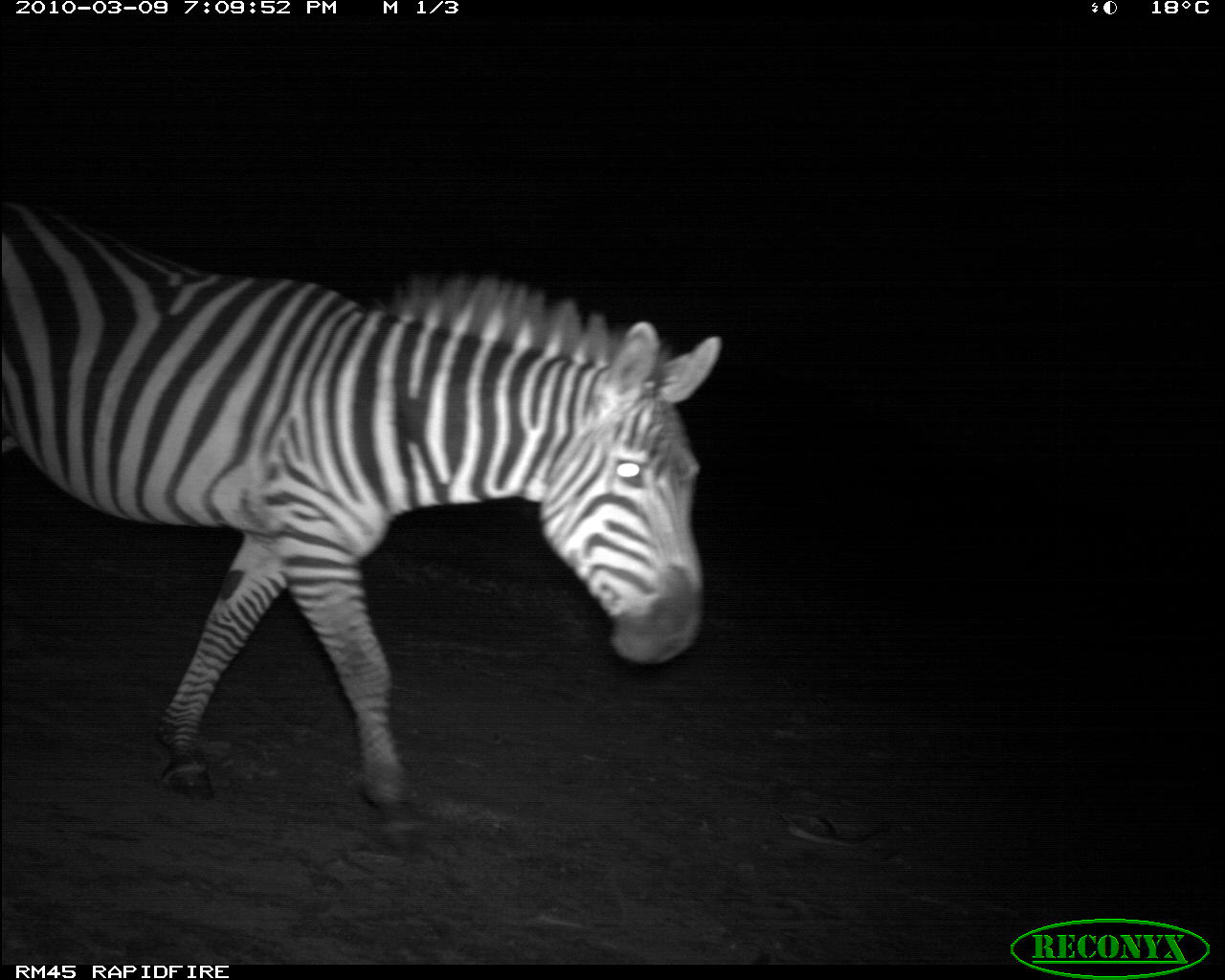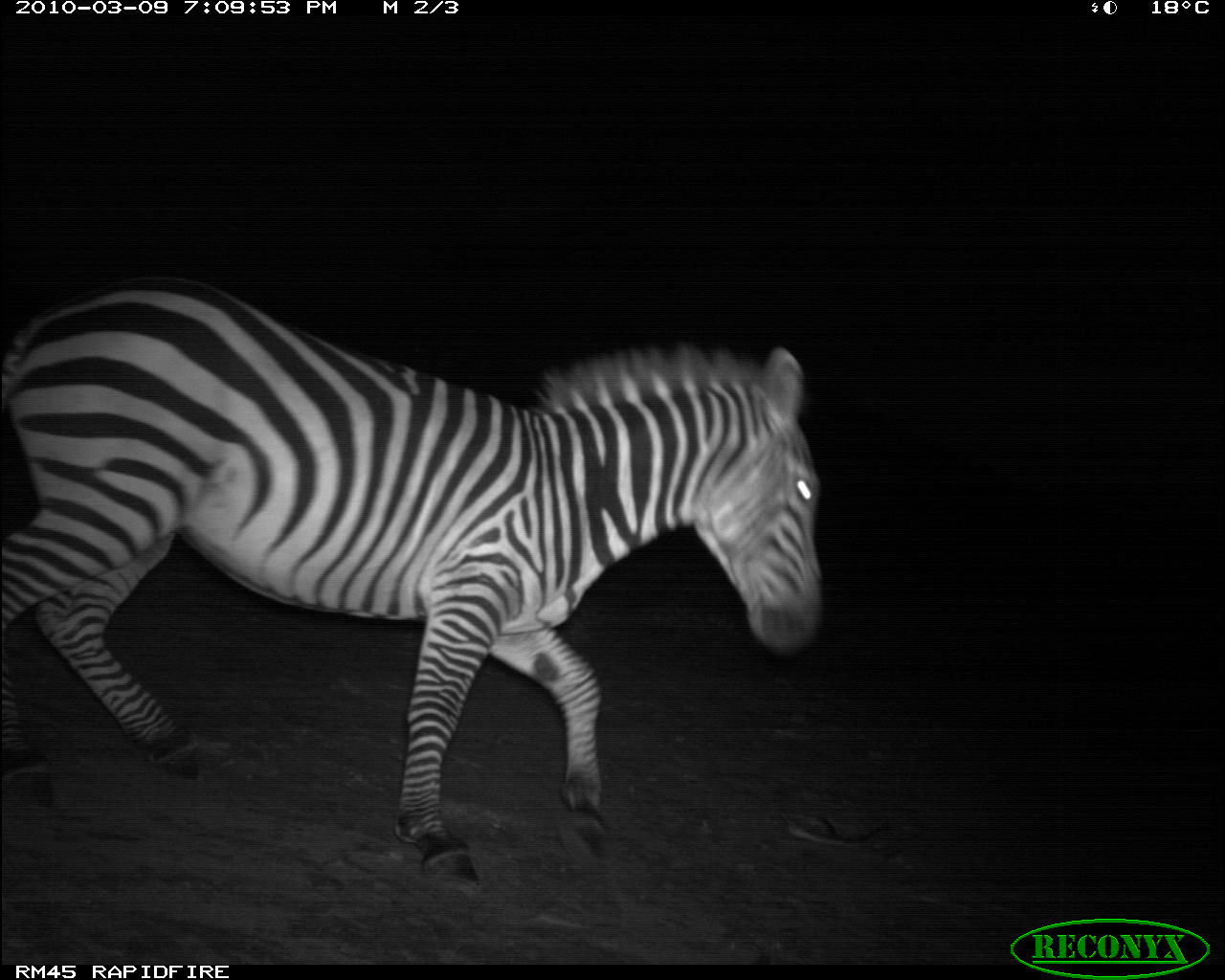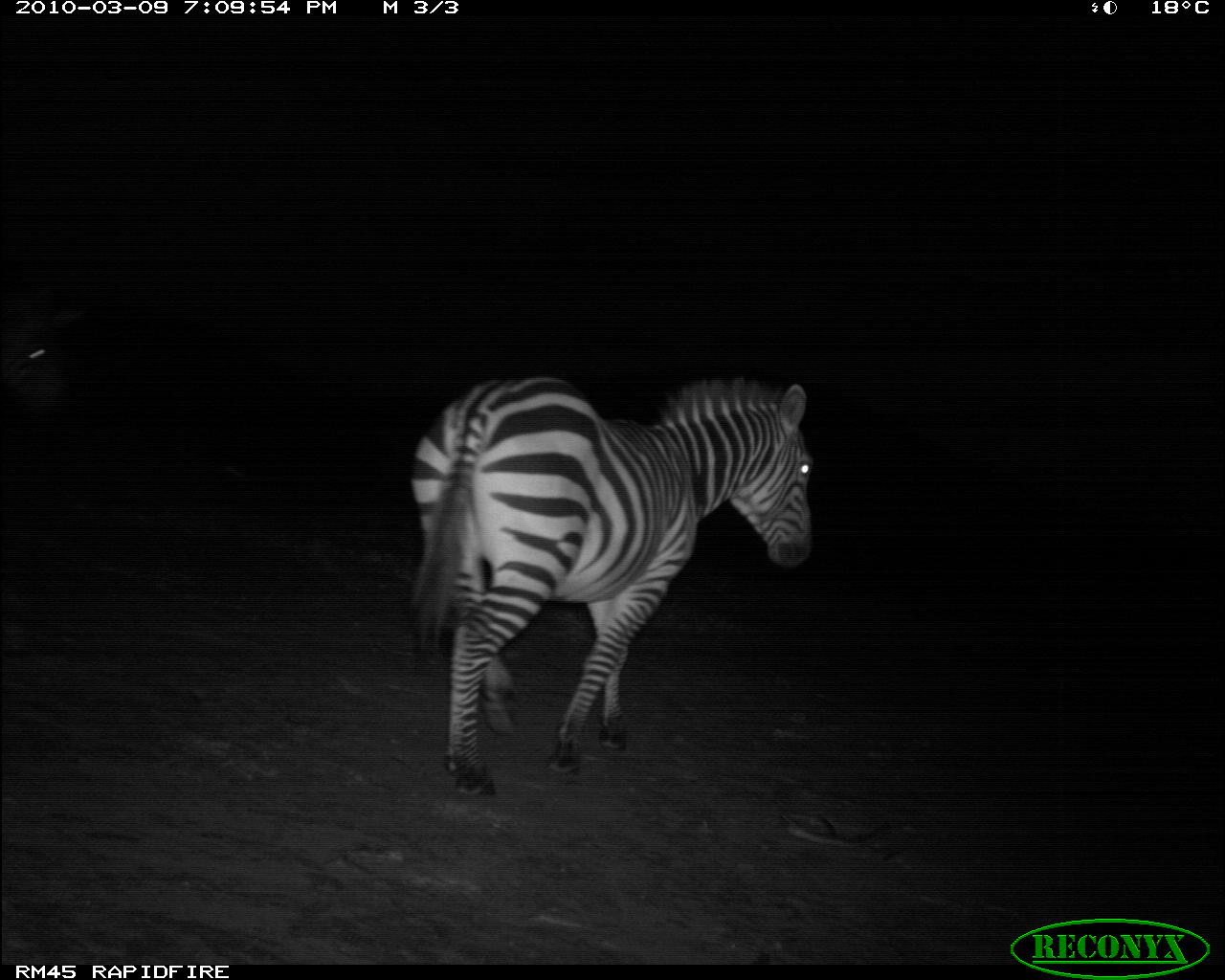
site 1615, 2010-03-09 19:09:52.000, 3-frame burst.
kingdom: Animalia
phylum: Chordata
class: Mammalia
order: Perissodactyla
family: Equidae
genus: Equus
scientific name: Equus quagga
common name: plains zebra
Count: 1.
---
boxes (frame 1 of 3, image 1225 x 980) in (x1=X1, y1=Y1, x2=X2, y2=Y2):
equus quagga: (x1=0, y1=196, x2=724, y2=857)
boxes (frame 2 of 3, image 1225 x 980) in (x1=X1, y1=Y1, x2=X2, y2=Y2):
equus quagga: (x1=0, y1=273, x2=826, y2=893)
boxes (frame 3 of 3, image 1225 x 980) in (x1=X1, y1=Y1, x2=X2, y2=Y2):
equus quagga: (x1=404, y1=373, x2=816, y2=798); (x1=0, y1=282, x2=398, y2=495)